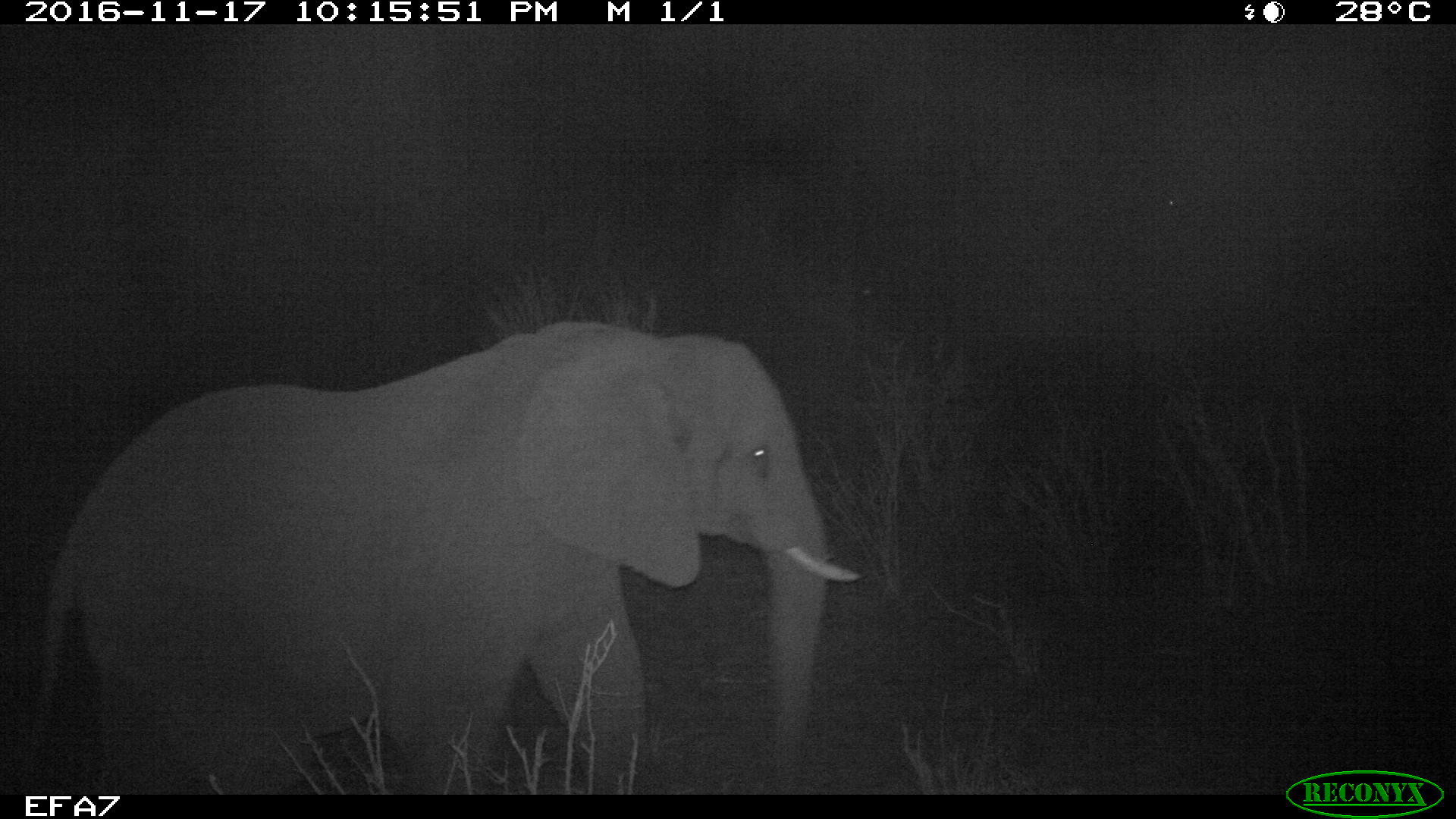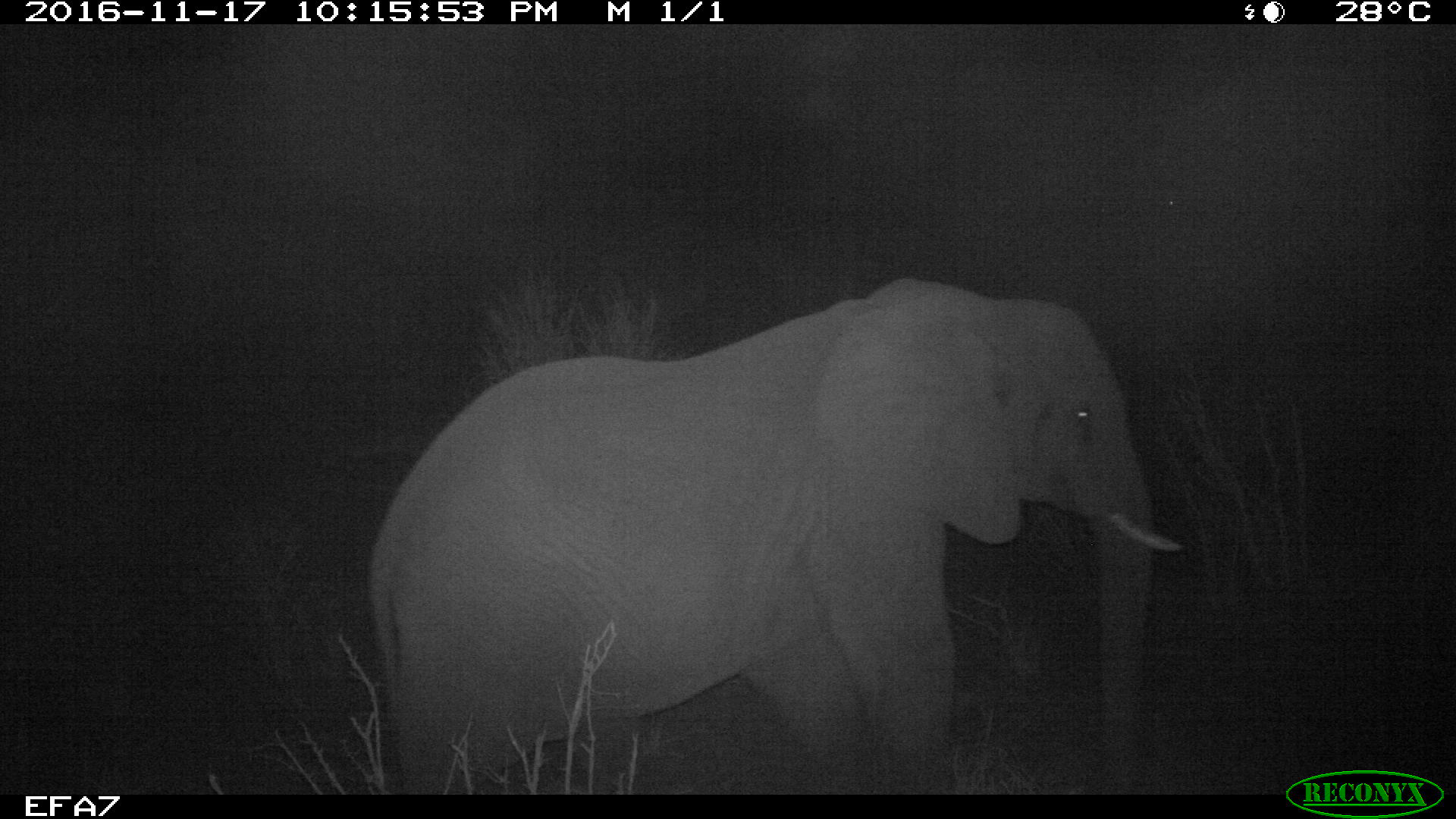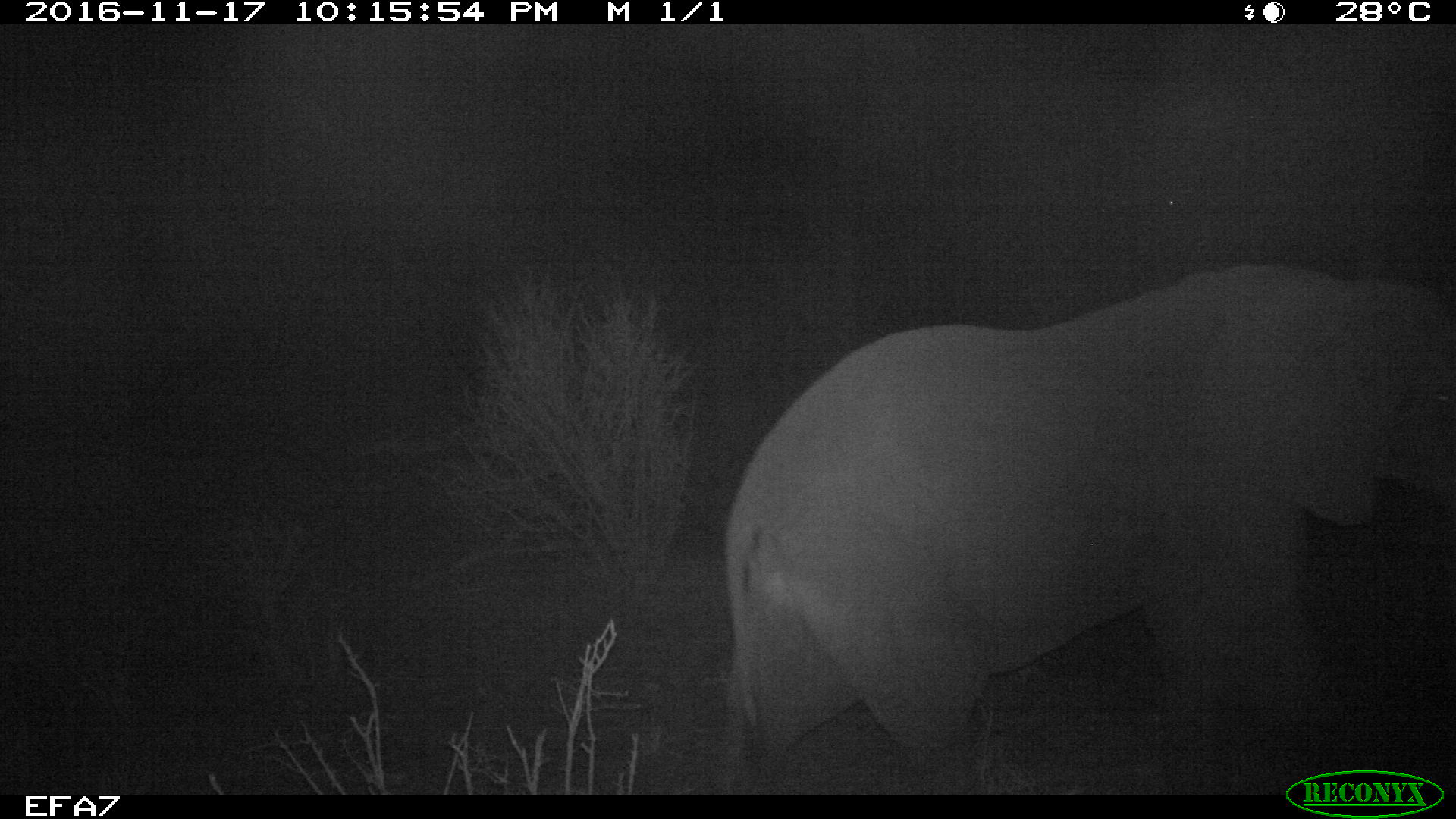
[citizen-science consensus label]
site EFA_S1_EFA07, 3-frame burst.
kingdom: Animalia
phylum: Chordata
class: Mammalia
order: Proboscidea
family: Elephantidae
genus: Loxodonta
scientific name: Loxodonta africana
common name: african bush elephant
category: elephant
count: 1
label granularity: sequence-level